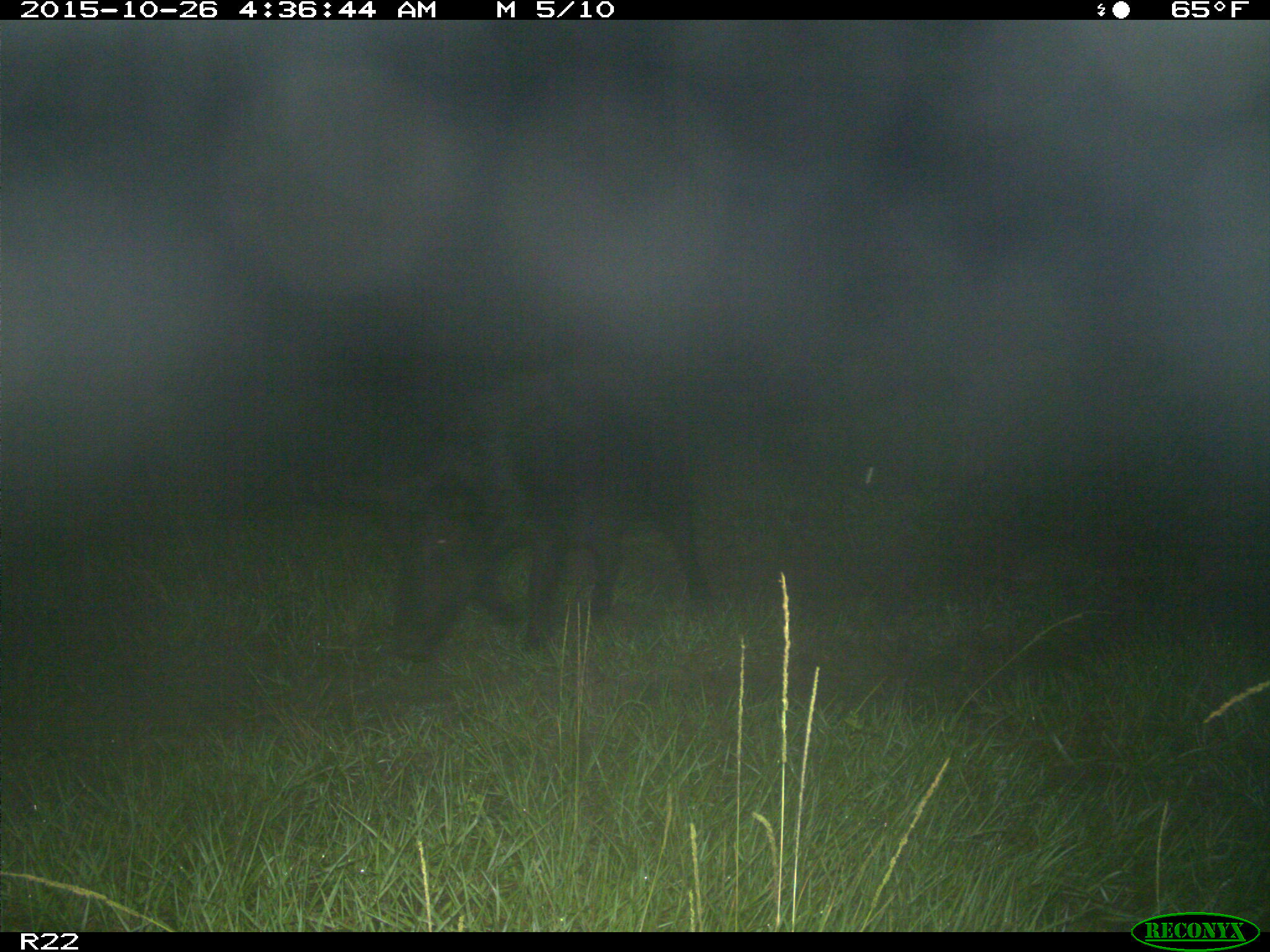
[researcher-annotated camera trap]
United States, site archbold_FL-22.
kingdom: Animalia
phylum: Chordata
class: Mammalia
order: Artiodactyla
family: Suidae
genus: Sus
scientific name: Sus scrofa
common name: wild boar